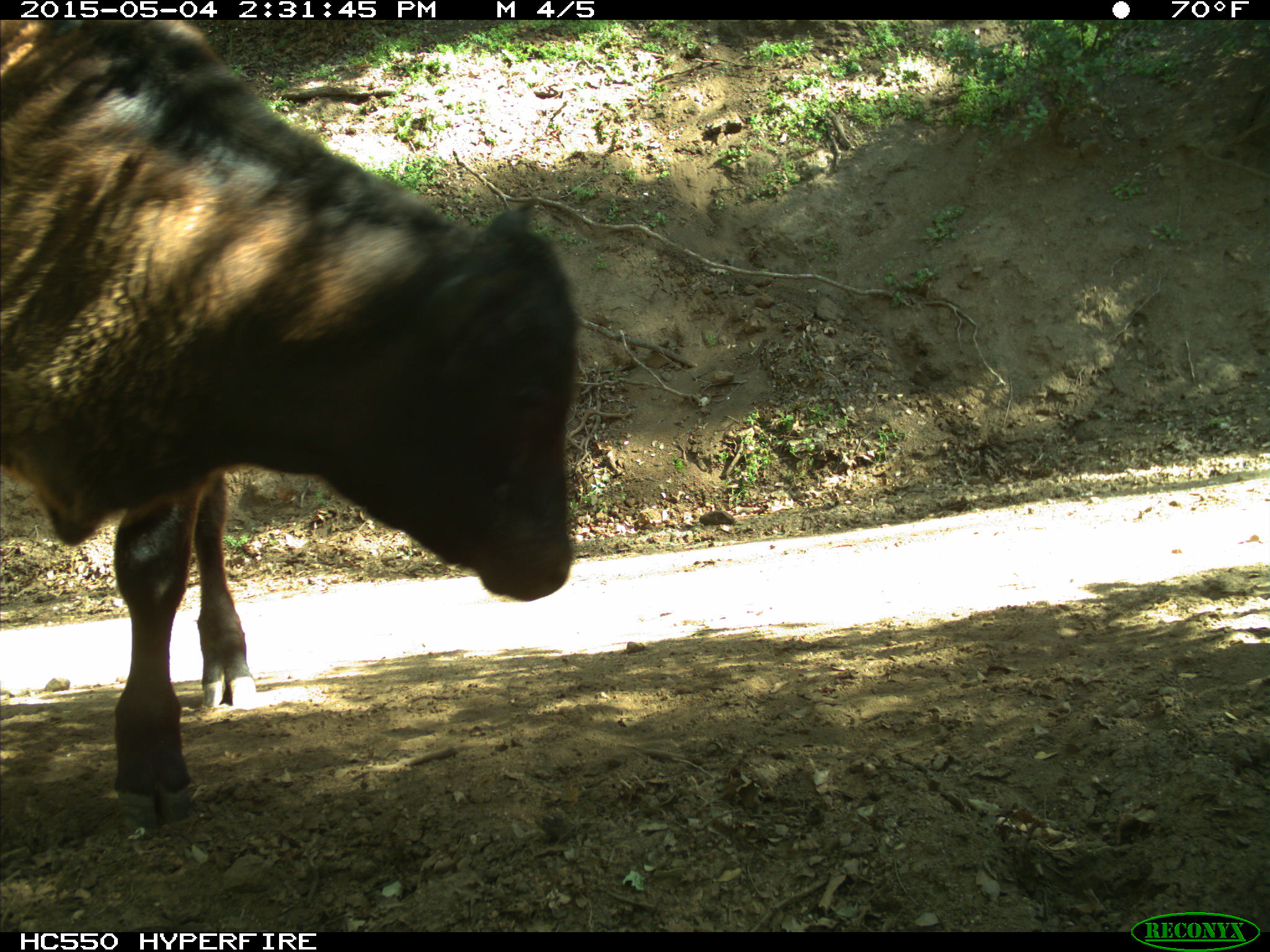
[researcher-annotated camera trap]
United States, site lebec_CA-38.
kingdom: Animalia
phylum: Chordata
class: Mammalia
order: Artiodactyla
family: Bovidae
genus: Bos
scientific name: Bos taurus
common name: domestic cow